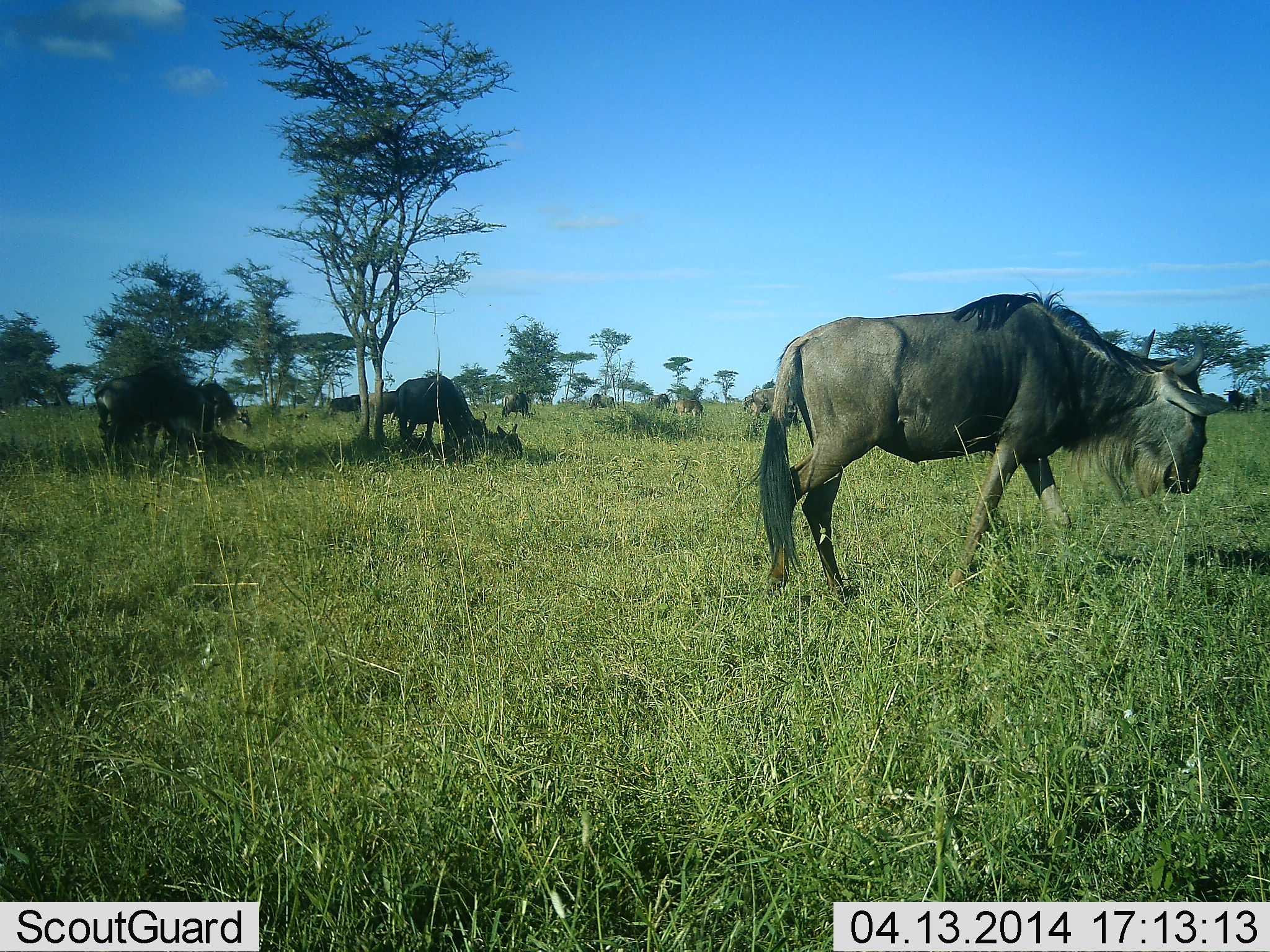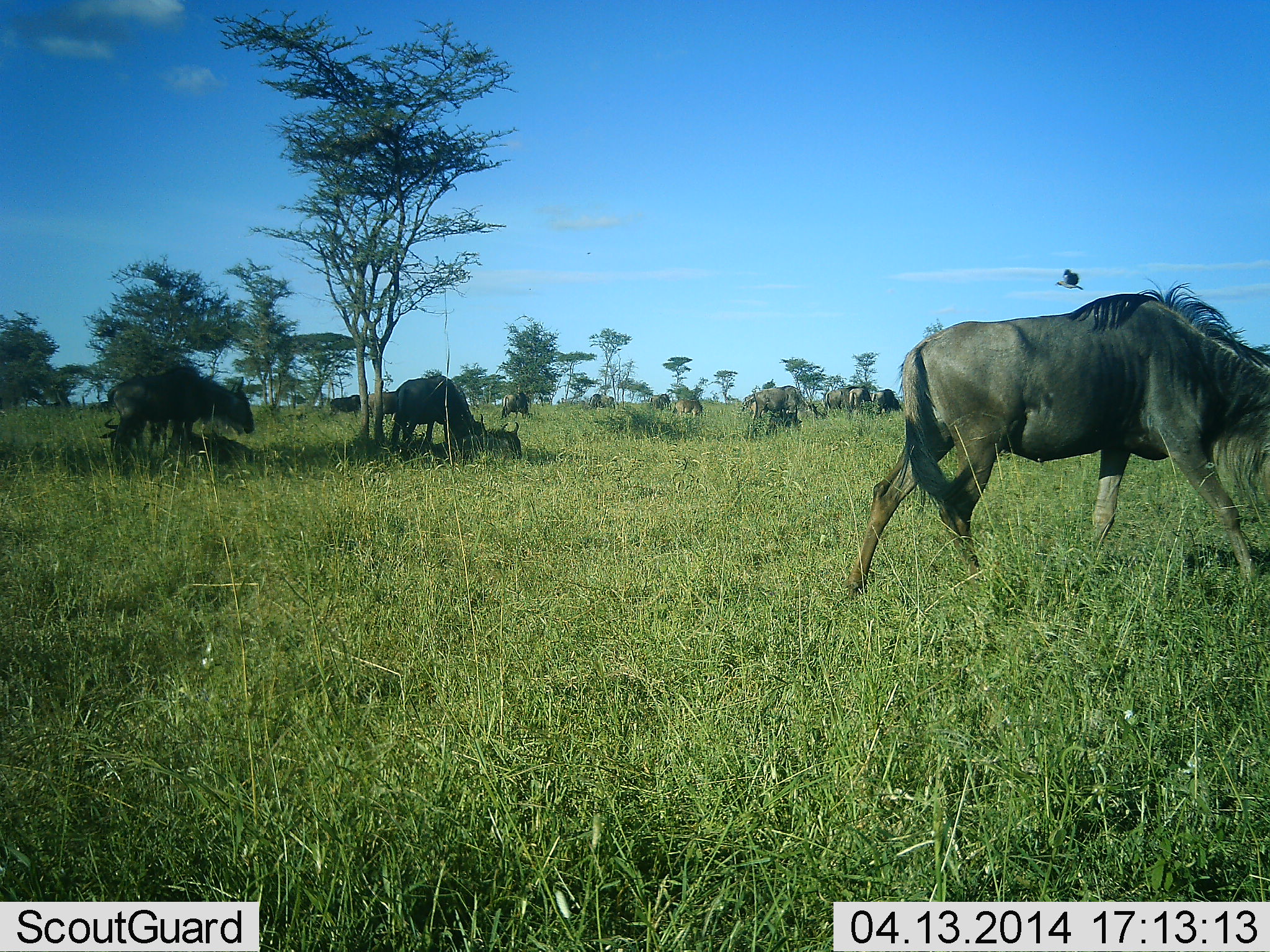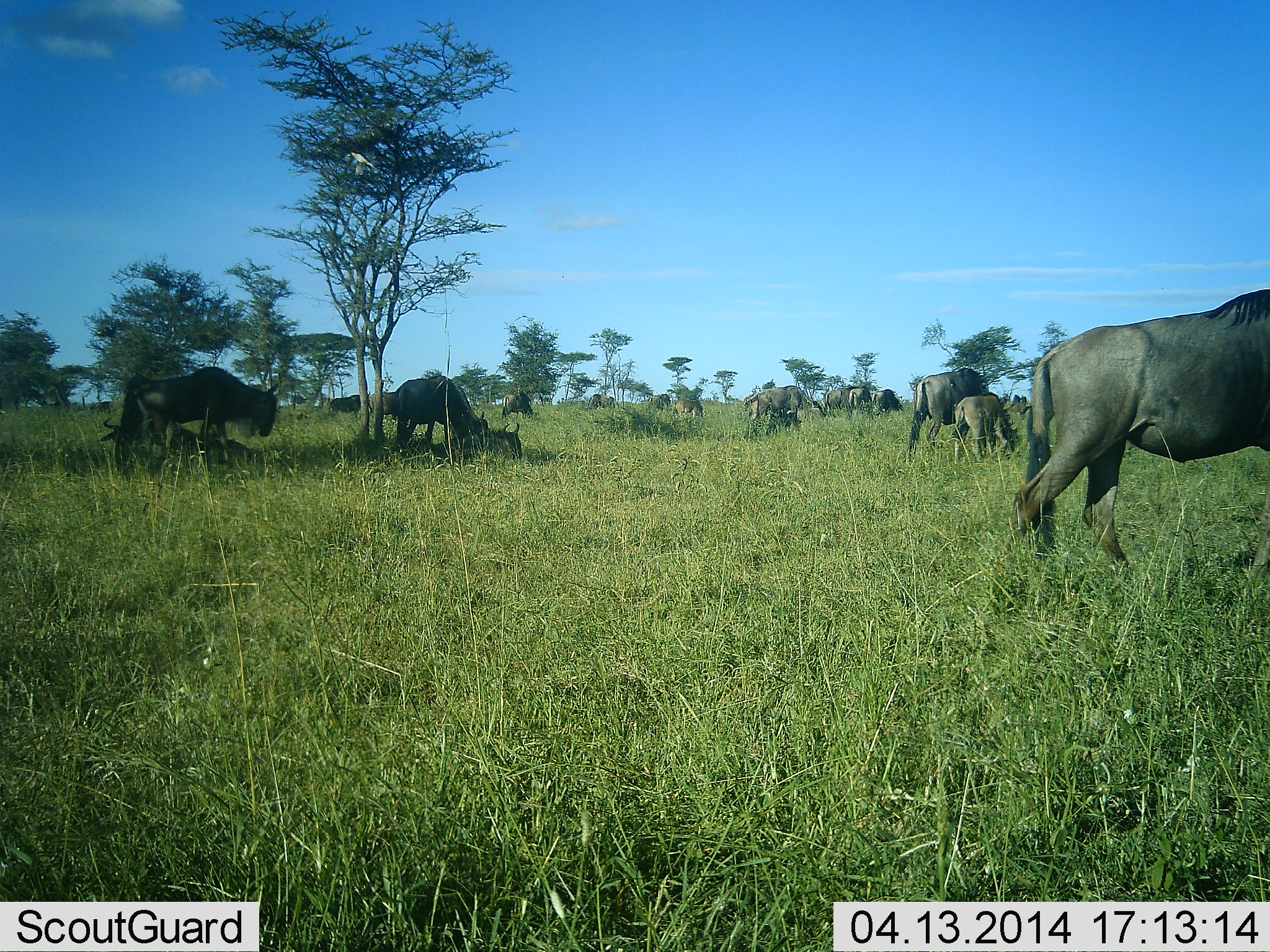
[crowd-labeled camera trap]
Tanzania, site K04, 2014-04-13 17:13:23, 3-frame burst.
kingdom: Animalia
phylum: Chordata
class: Mammalia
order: Artiodactyla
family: Bovidae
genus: Connochaetes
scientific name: Connochaetes taurinus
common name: blue wildebeest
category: wildebeest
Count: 11-50.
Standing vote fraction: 75%.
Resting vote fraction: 50%.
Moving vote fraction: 62%.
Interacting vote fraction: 6%.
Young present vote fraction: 25%.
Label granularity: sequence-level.